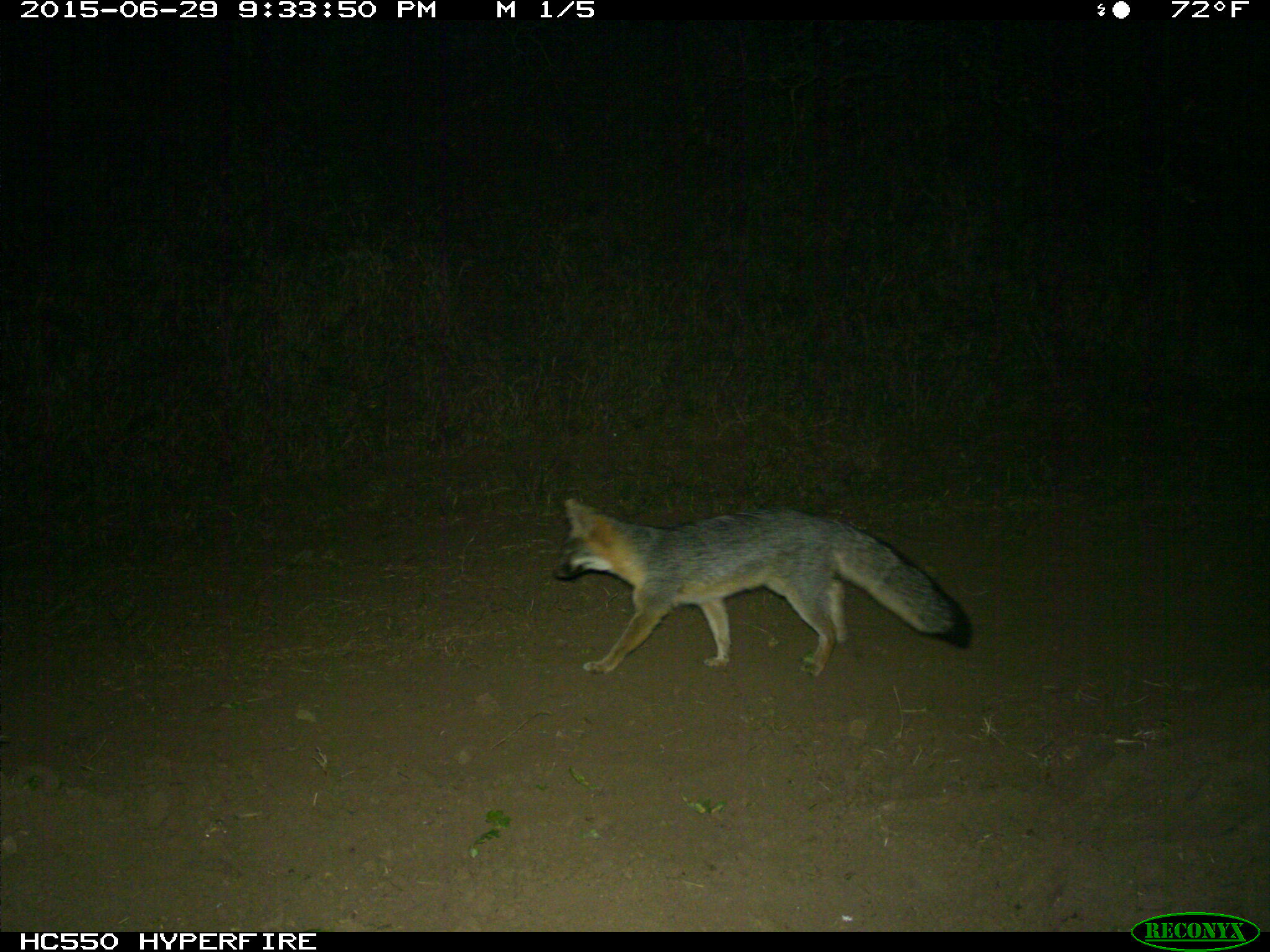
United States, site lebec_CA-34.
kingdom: Animalia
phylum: Chordata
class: Mammalia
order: Carnivora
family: Canidae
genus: Urocyon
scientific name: Urocyon cinereoargenteus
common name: gray fox